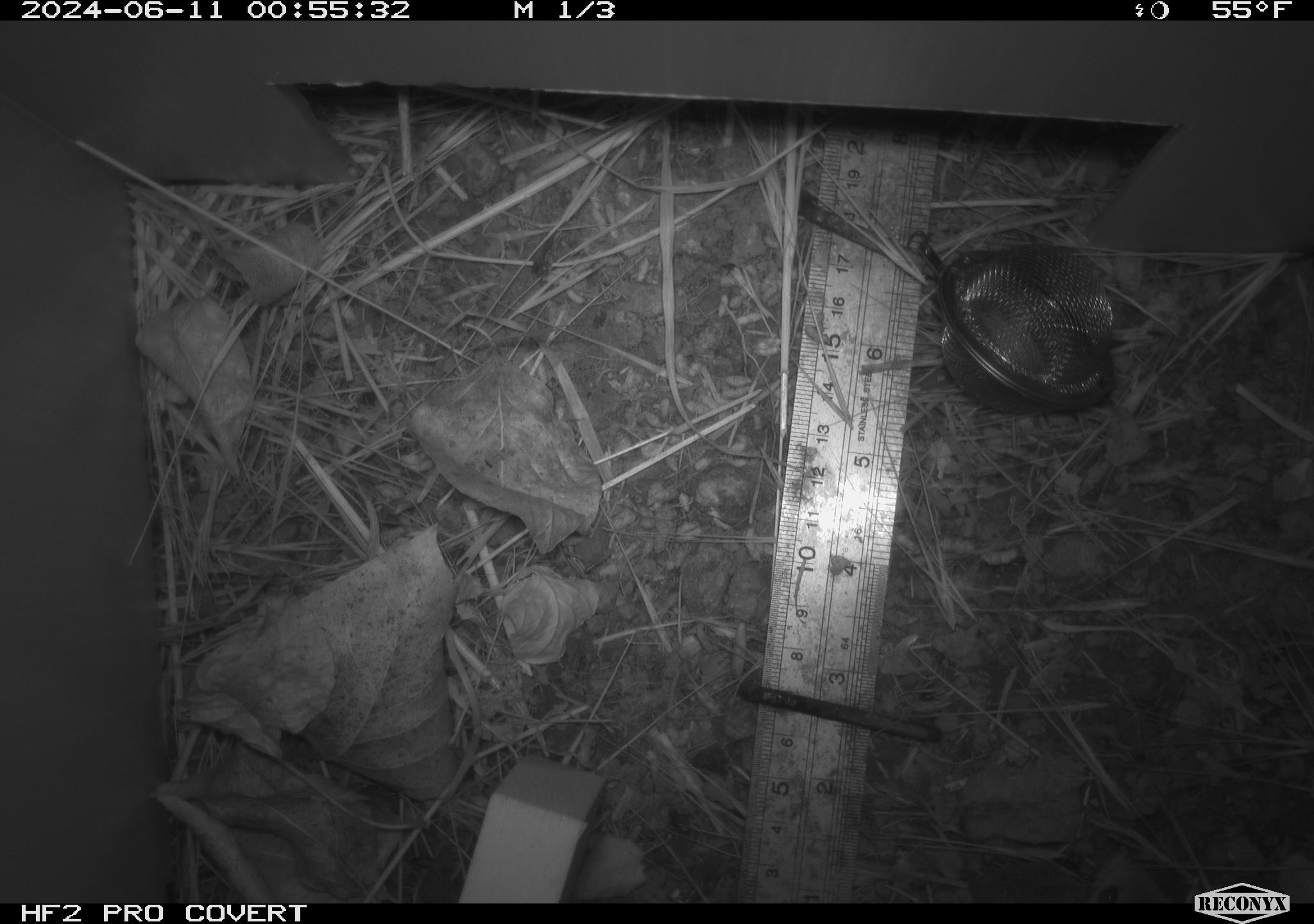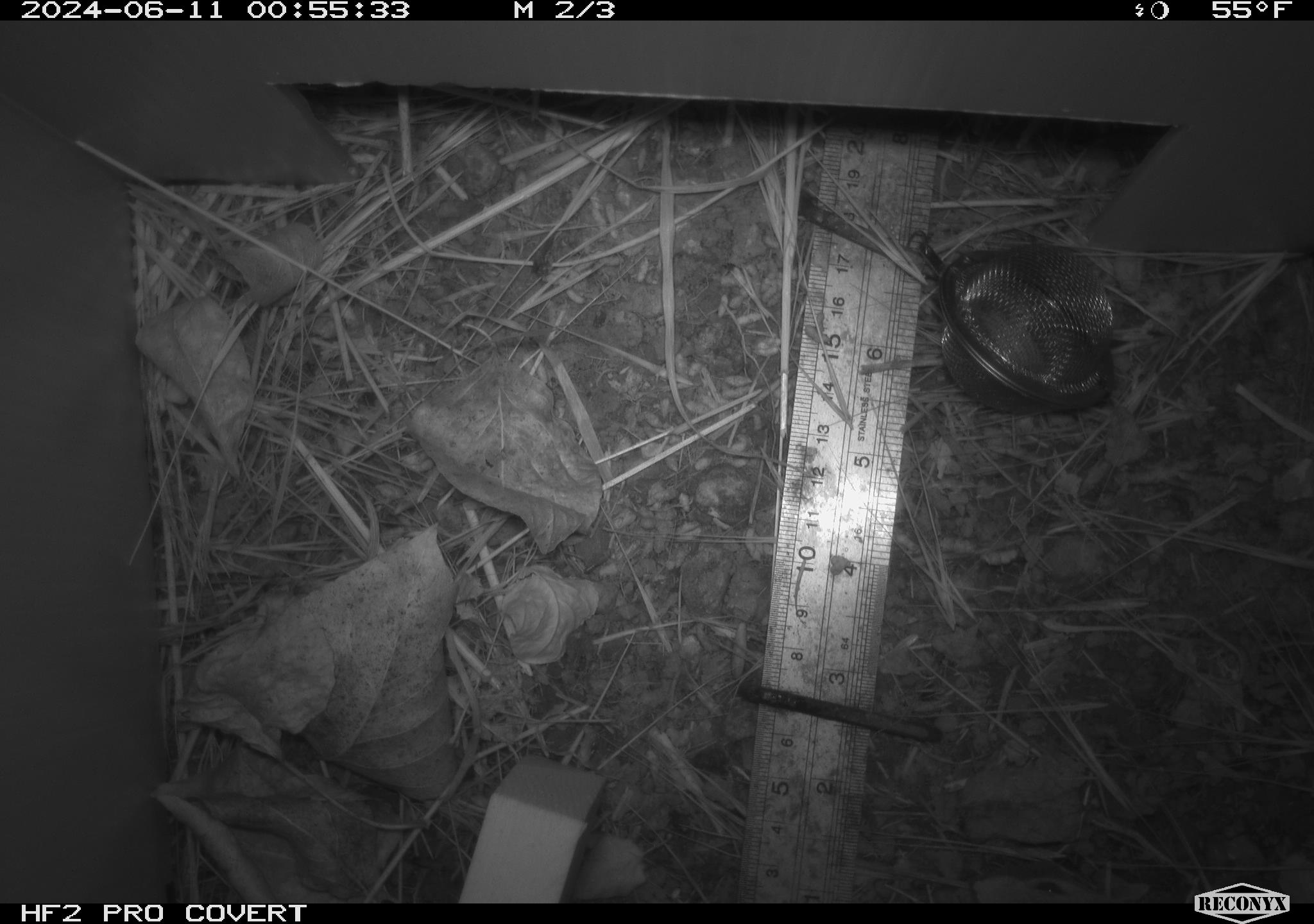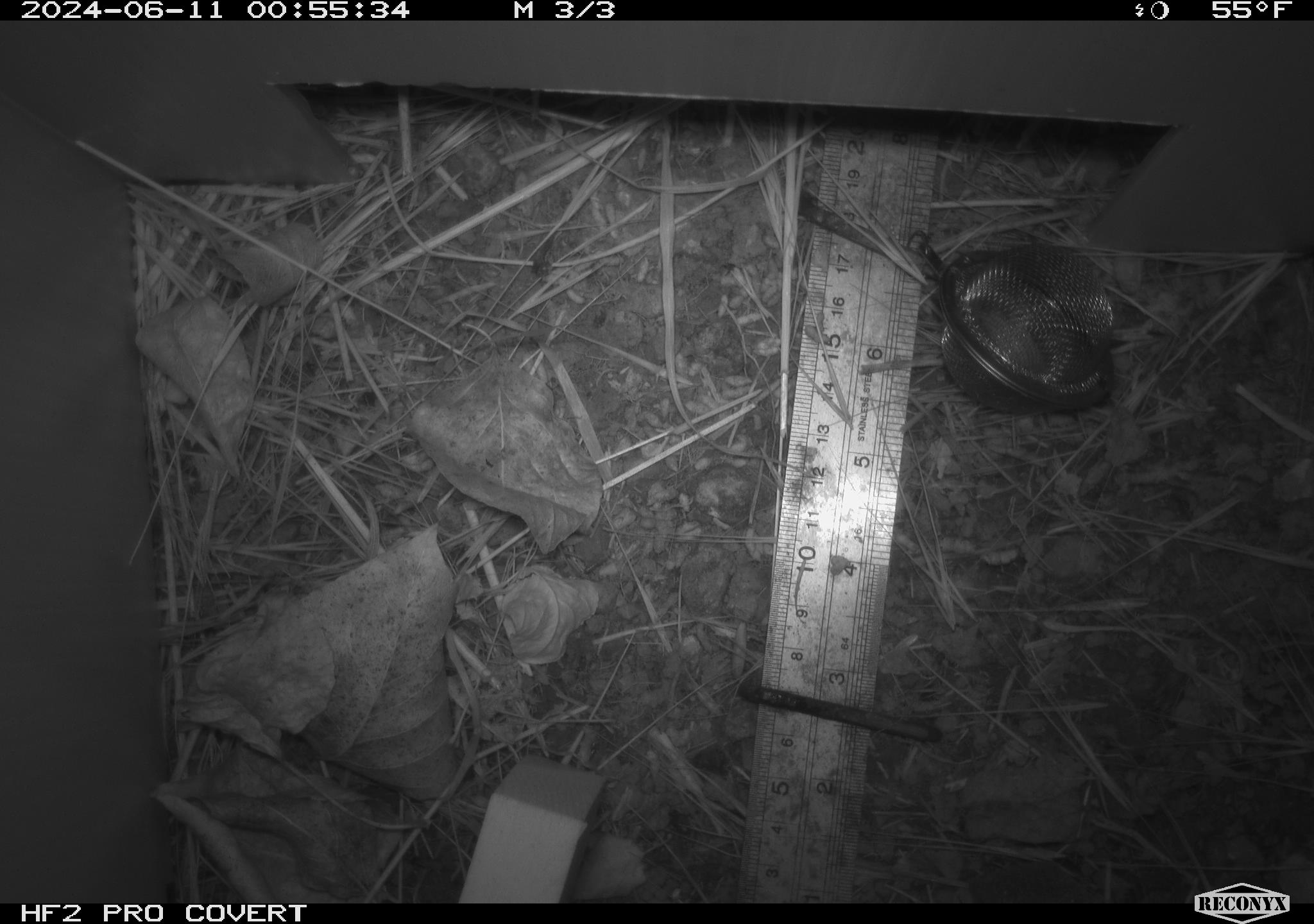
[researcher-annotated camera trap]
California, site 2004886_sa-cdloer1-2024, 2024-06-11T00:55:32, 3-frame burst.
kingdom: Animalia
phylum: Chordata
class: Mammalia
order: Rodentia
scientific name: Rodentia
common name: mouse species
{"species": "mouse species (Rodentia)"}